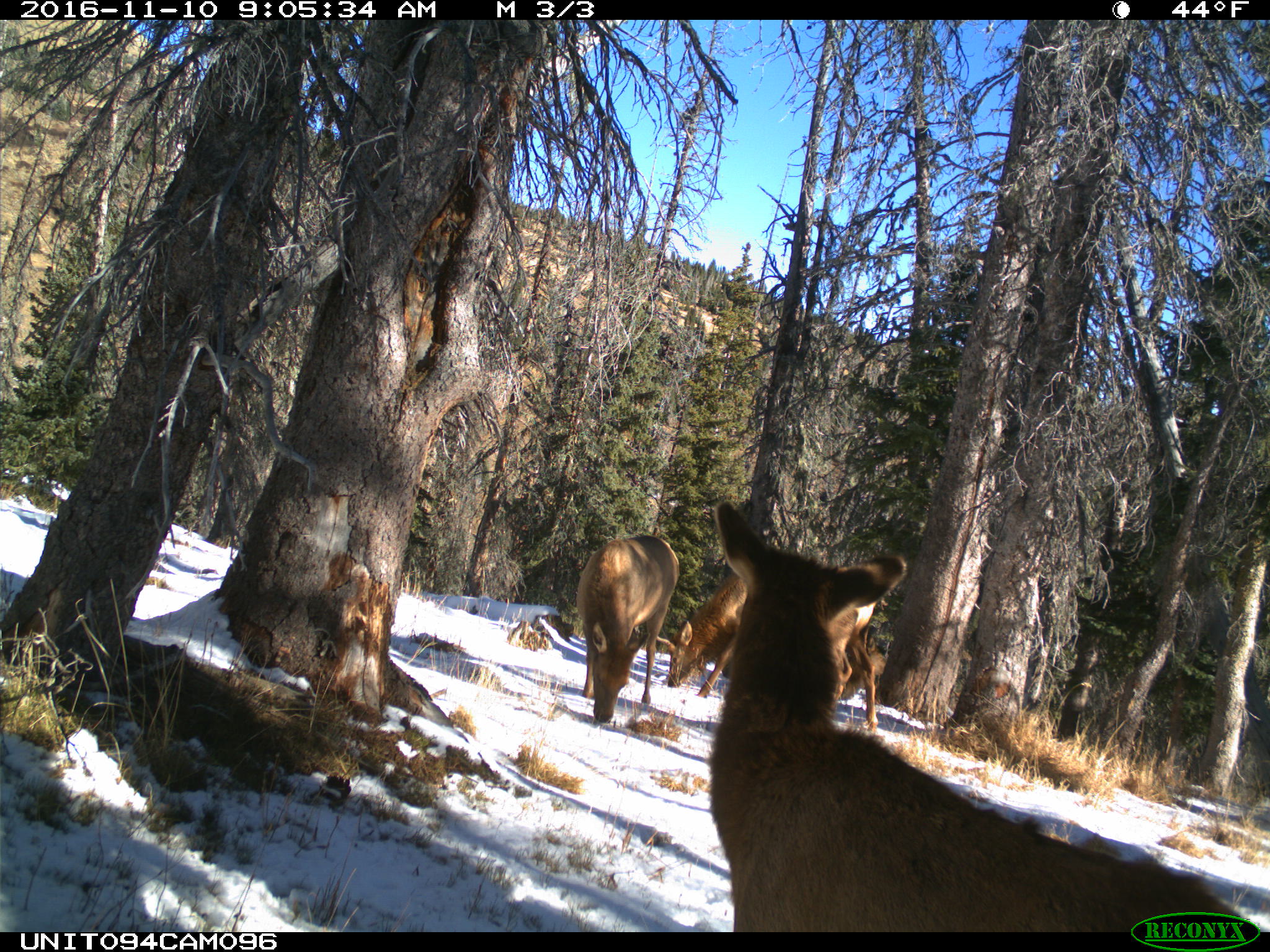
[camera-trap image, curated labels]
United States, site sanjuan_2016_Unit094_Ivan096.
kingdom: Animalia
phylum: Chordata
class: Mammalia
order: Artiodactyla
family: Cervidae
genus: Cervus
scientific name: Cervus elaphus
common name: red deer